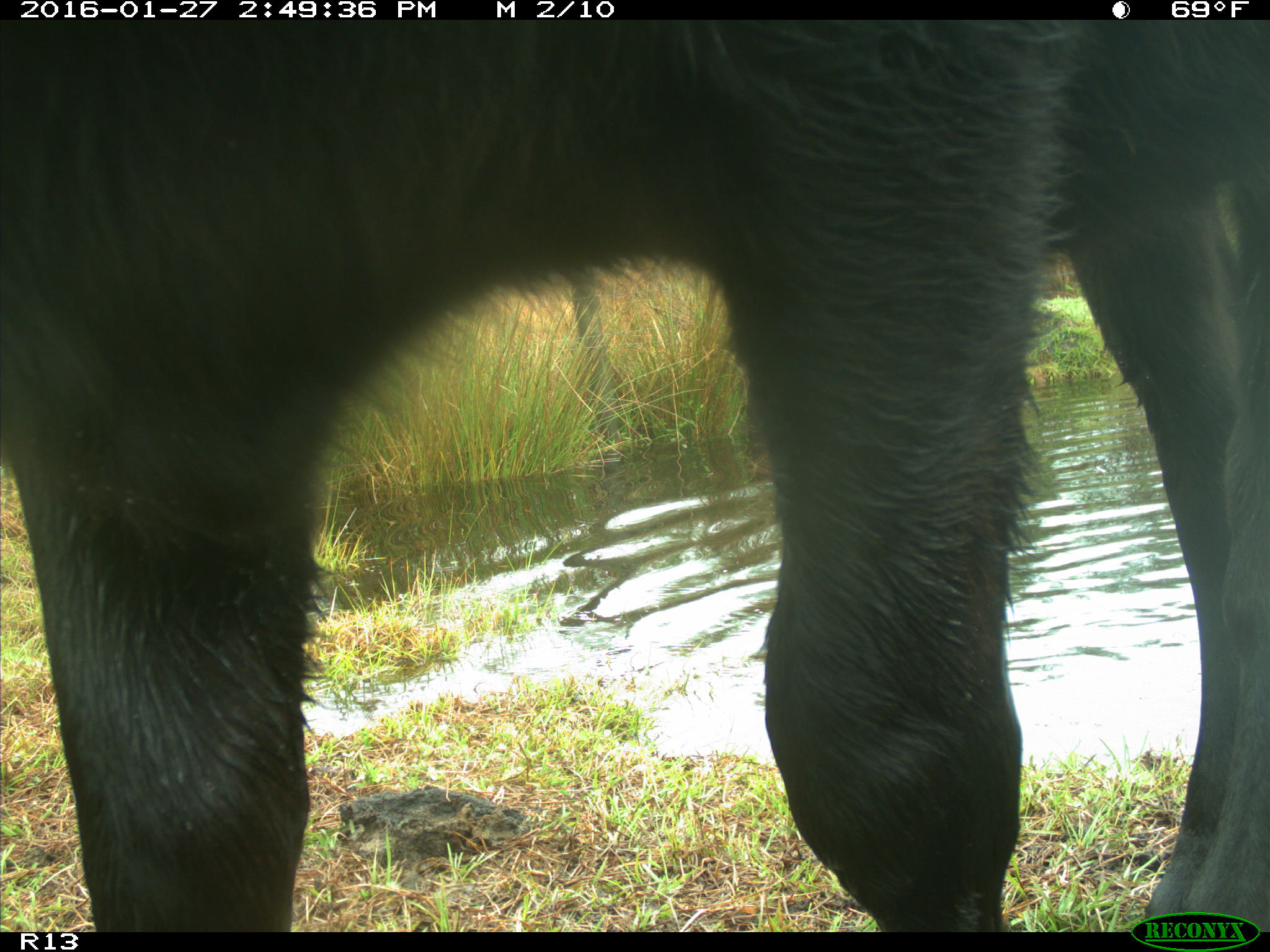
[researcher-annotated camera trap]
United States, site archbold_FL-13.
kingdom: Animalia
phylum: Chordata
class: Mammalia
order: Artiodactyla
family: Bovidae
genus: Bos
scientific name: Bos taurus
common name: domestic cow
Bos taurus (domestic cow).